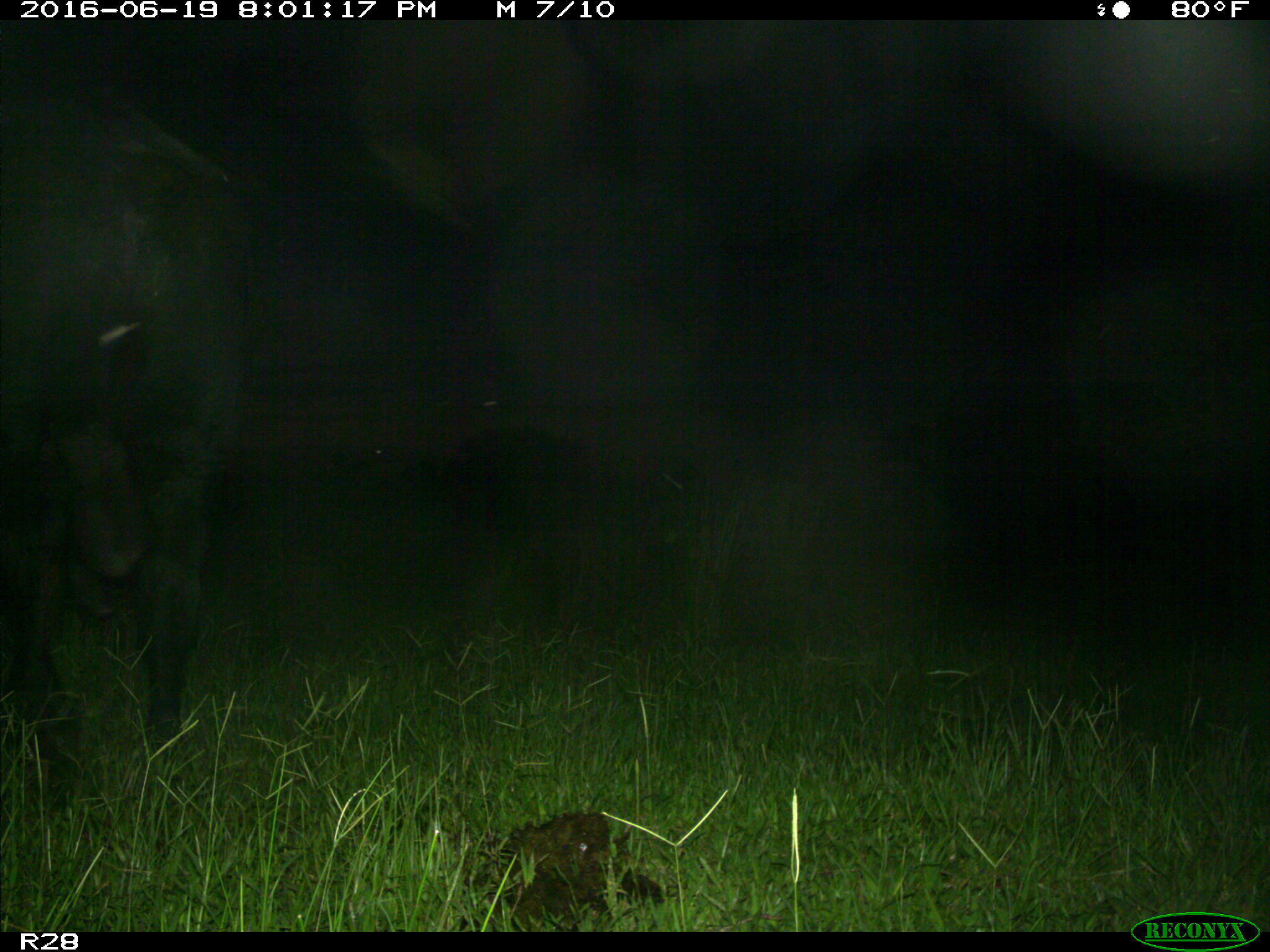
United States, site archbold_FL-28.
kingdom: Animalia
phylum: Chordata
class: Mammalia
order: Artiodactyla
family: Bovidae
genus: Bos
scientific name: Bos taurus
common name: domestic cow